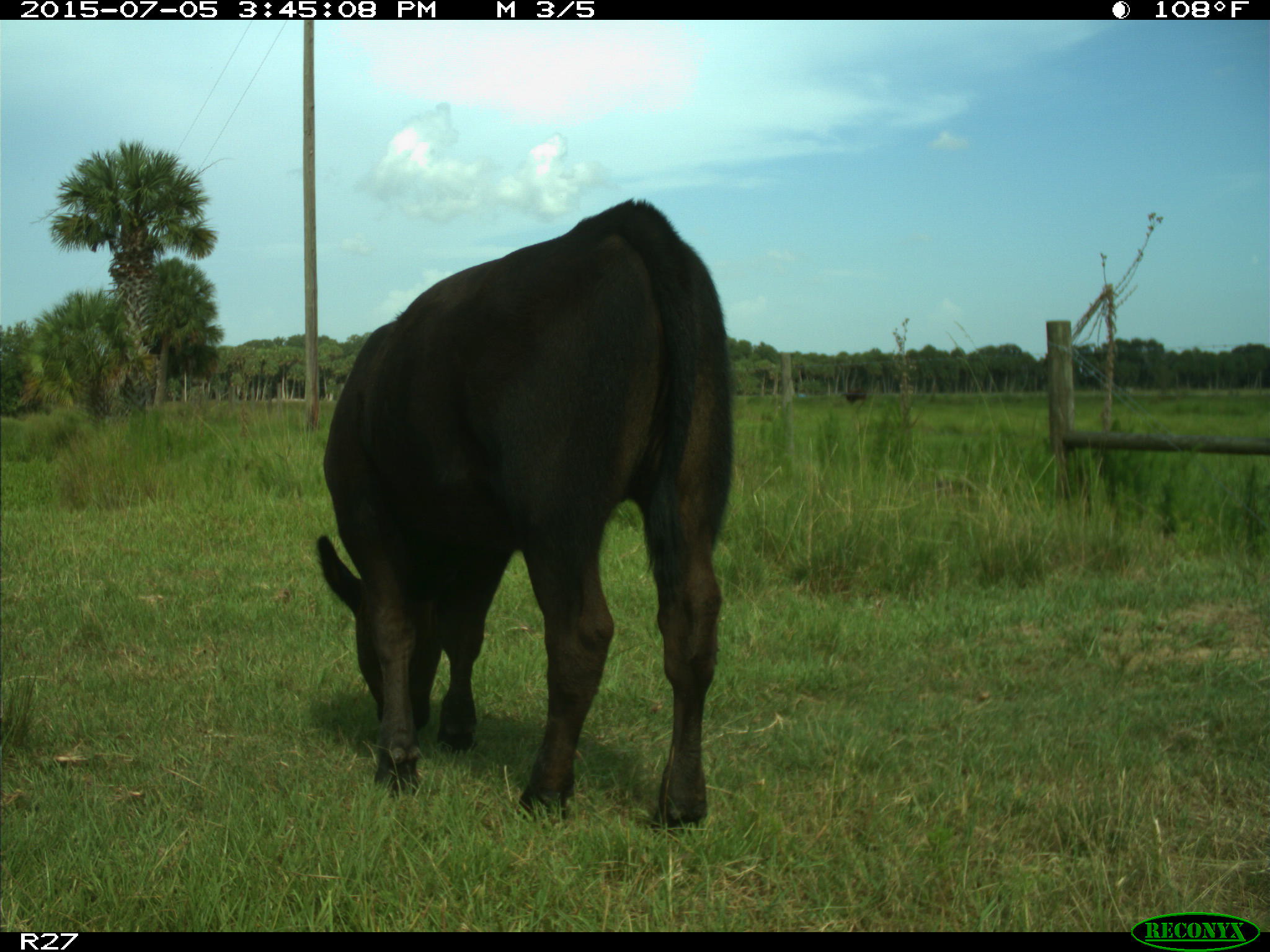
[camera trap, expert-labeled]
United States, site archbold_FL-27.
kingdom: Animalia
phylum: Chordata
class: Mammalia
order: Artiodactyla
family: Bovidae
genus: Bos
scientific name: Bos taurus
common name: domestic cow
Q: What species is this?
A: Bos taurus (domestic cow).